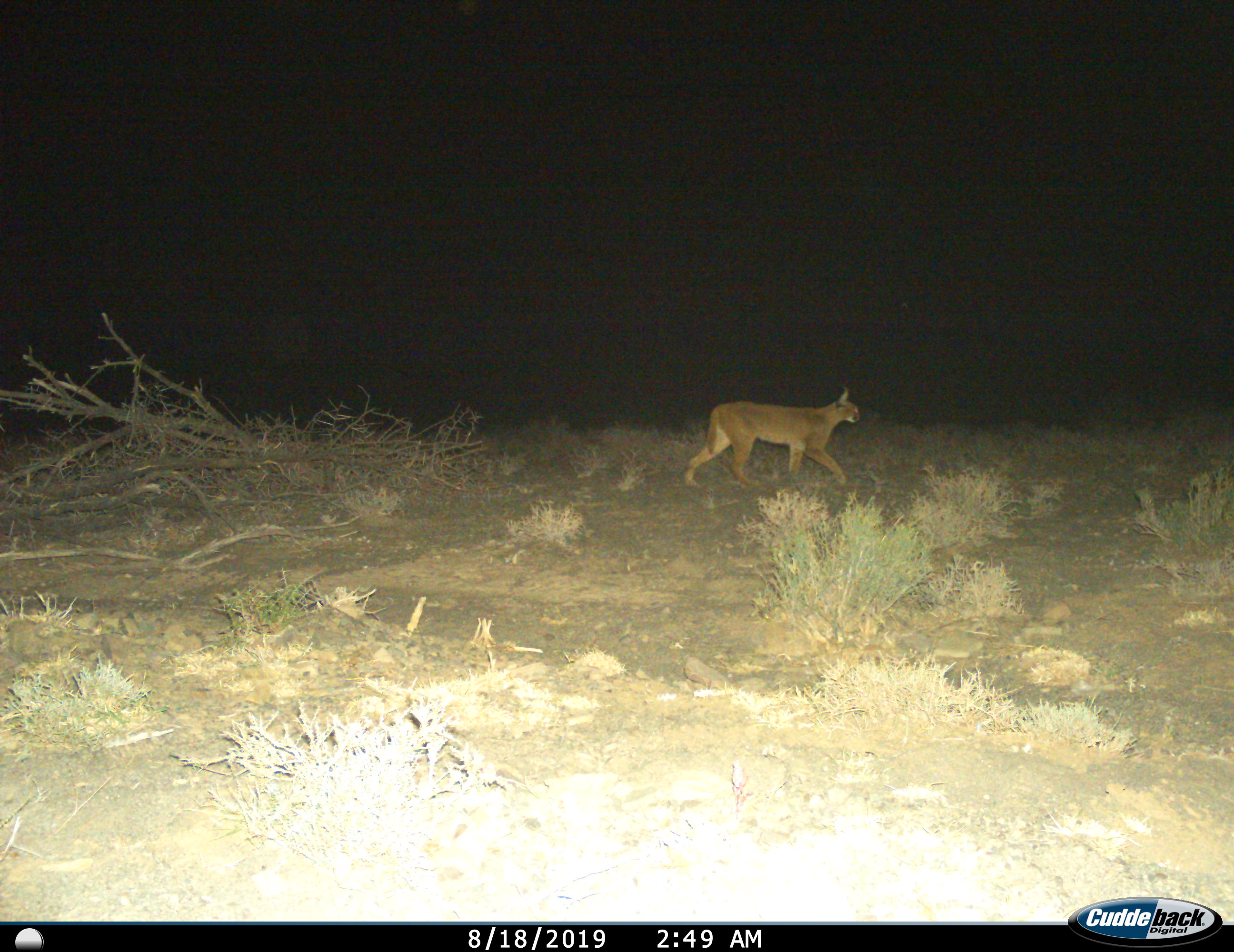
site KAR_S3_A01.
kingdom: Animalia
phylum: Chordata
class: Mammalia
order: Carnivora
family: Felidae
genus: Caracal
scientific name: Caracal caracal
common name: caracal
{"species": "caracal (Caracal caracal)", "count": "1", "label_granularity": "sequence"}